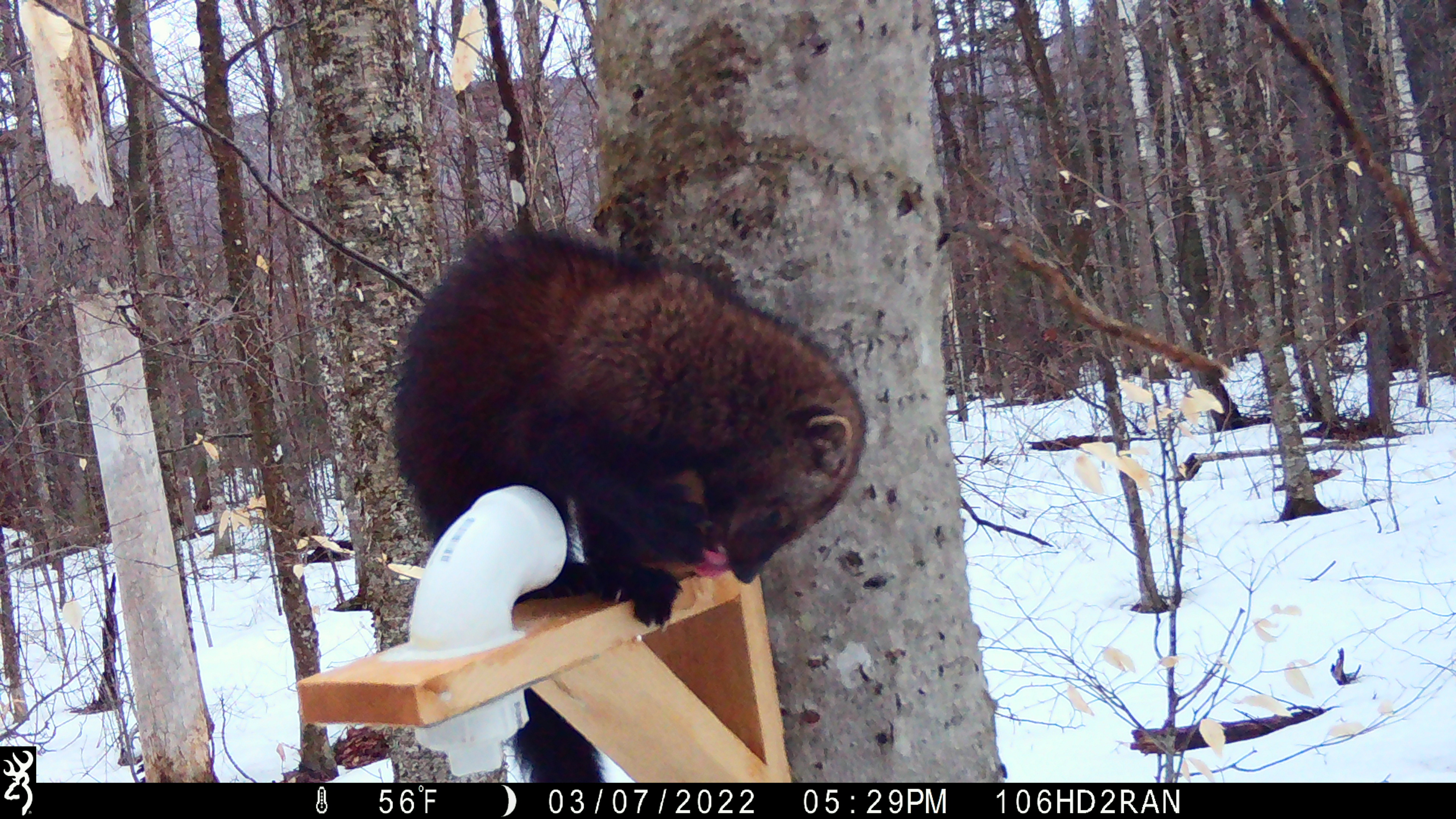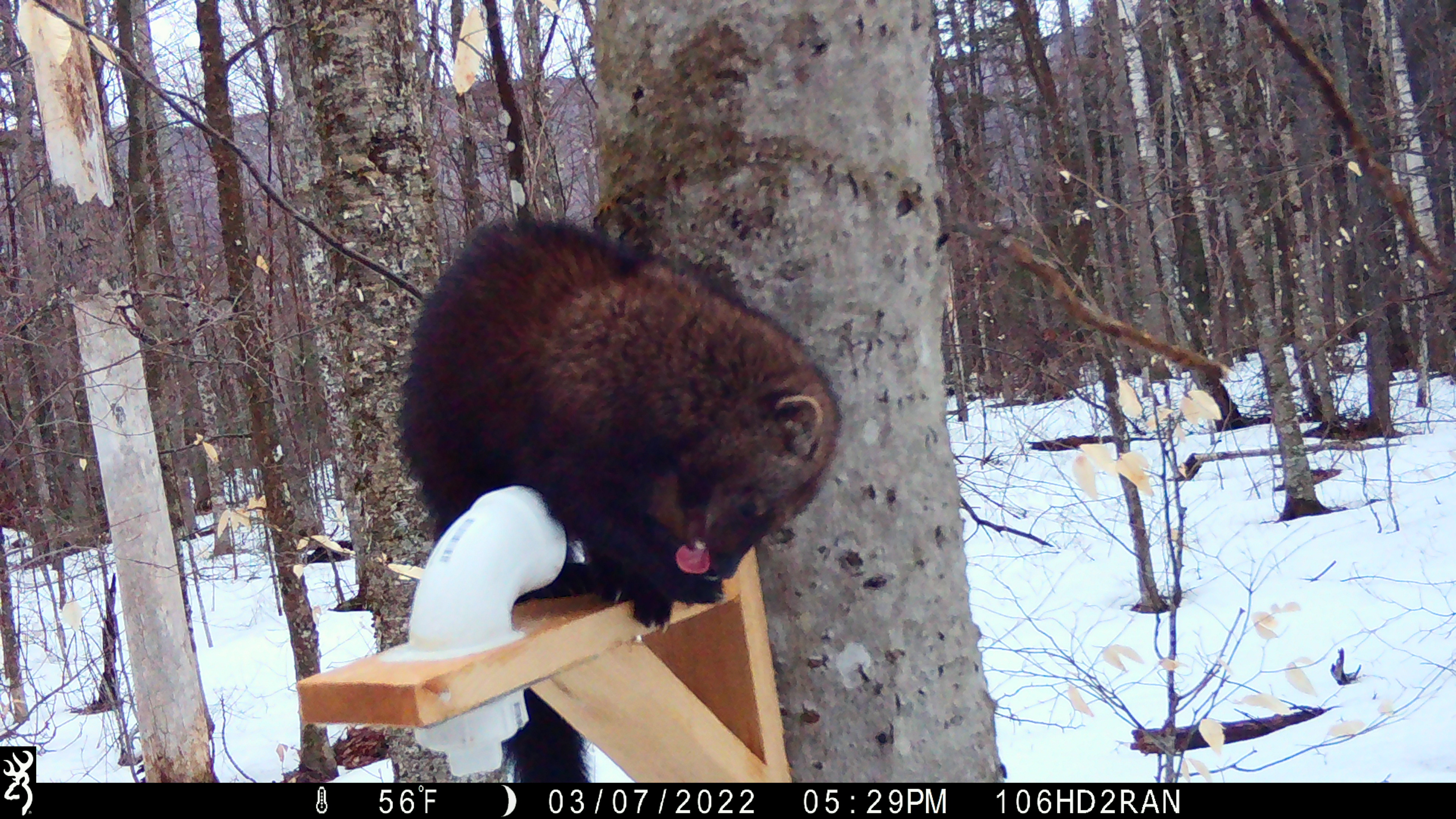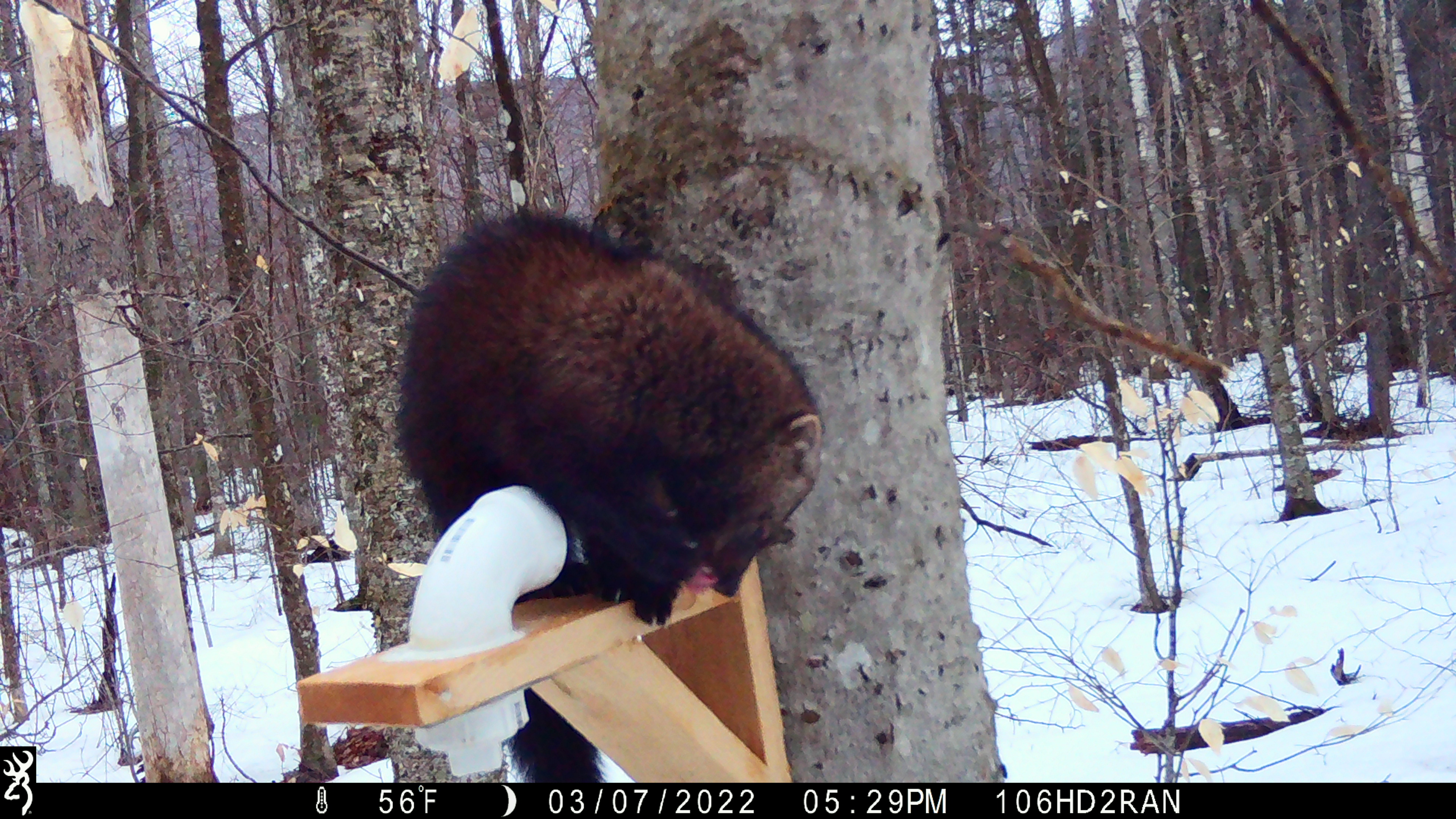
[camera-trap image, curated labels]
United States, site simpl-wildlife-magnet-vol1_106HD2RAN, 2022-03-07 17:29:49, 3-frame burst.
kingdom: Animalia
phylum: Chordata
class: Mammalia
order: Carnivora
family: Mustelidae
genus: Pekania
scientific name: Pekania pennanti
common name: fisher